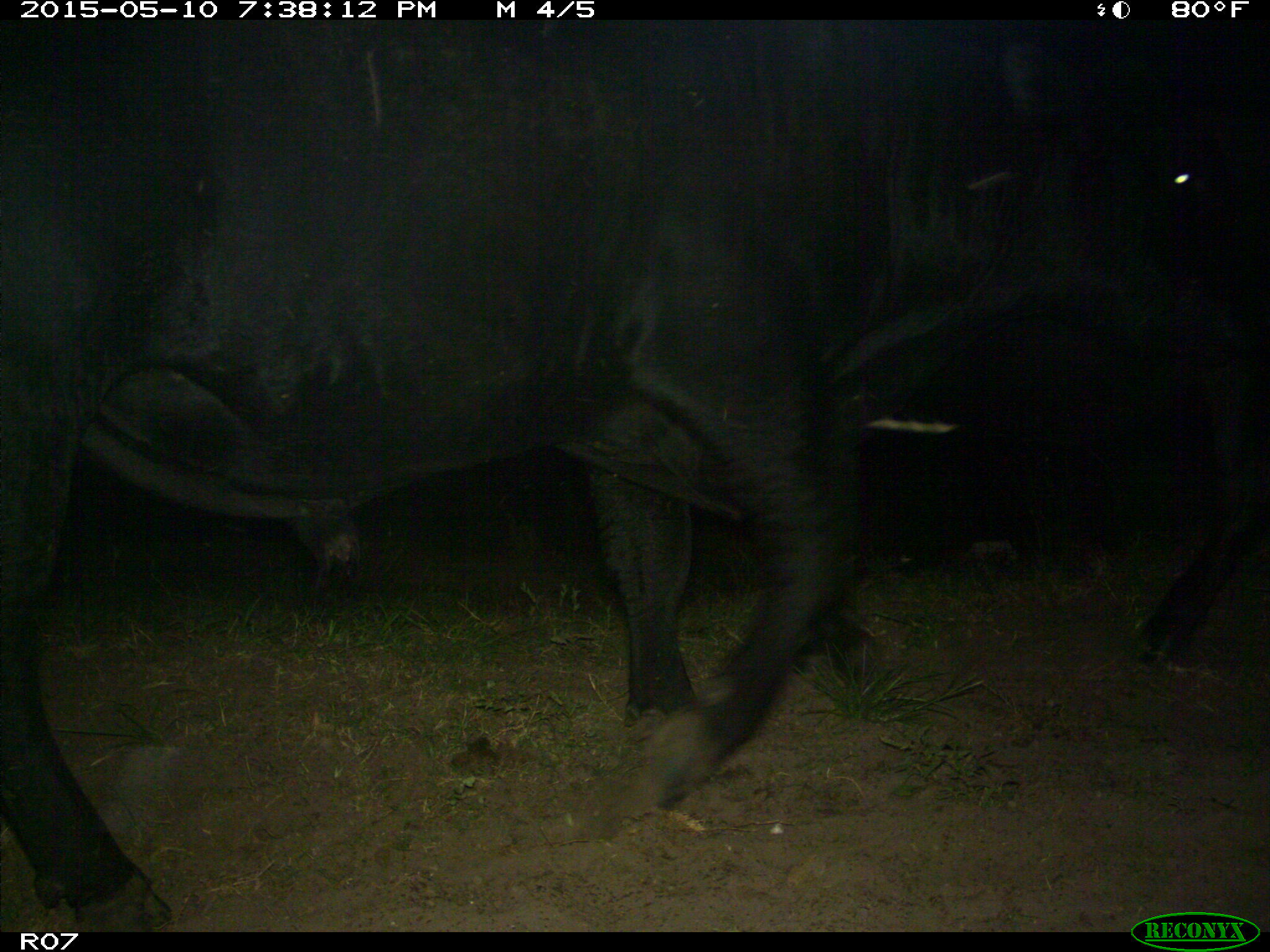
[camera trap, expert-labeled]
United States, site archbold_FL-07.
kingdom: Animalia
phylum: Chordata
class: Mammalia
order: Artiodactyla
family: Bovidae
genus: Bos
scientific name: Bos taurus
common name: domestic cow